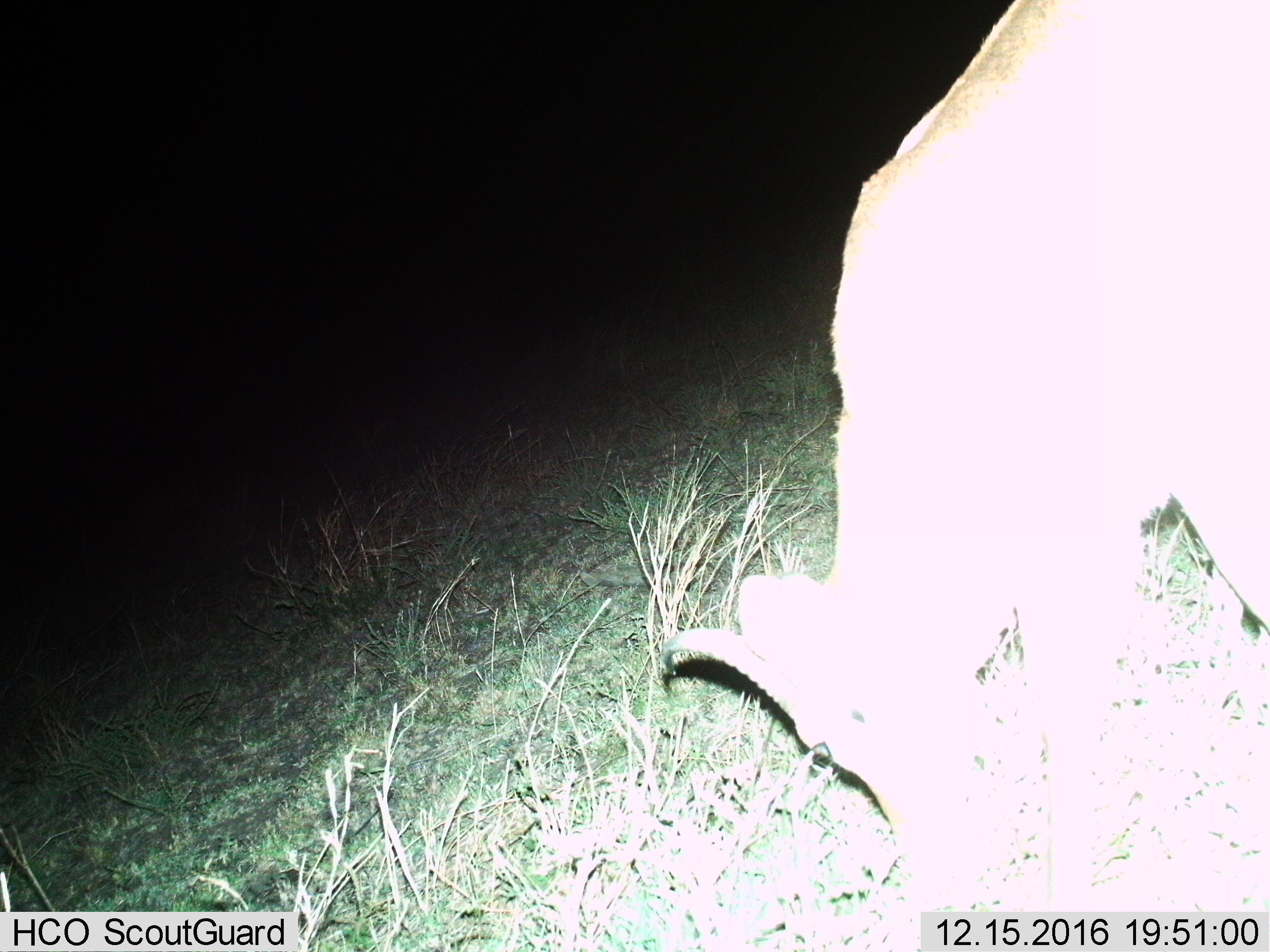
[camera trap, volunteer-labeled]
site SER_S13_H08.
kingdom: Animalia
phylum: Chordata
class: Mammalia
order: Artiodactyla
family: Bovidae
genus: Redunca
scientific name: Redunca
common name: reedbuck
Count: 1.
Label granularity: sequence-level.